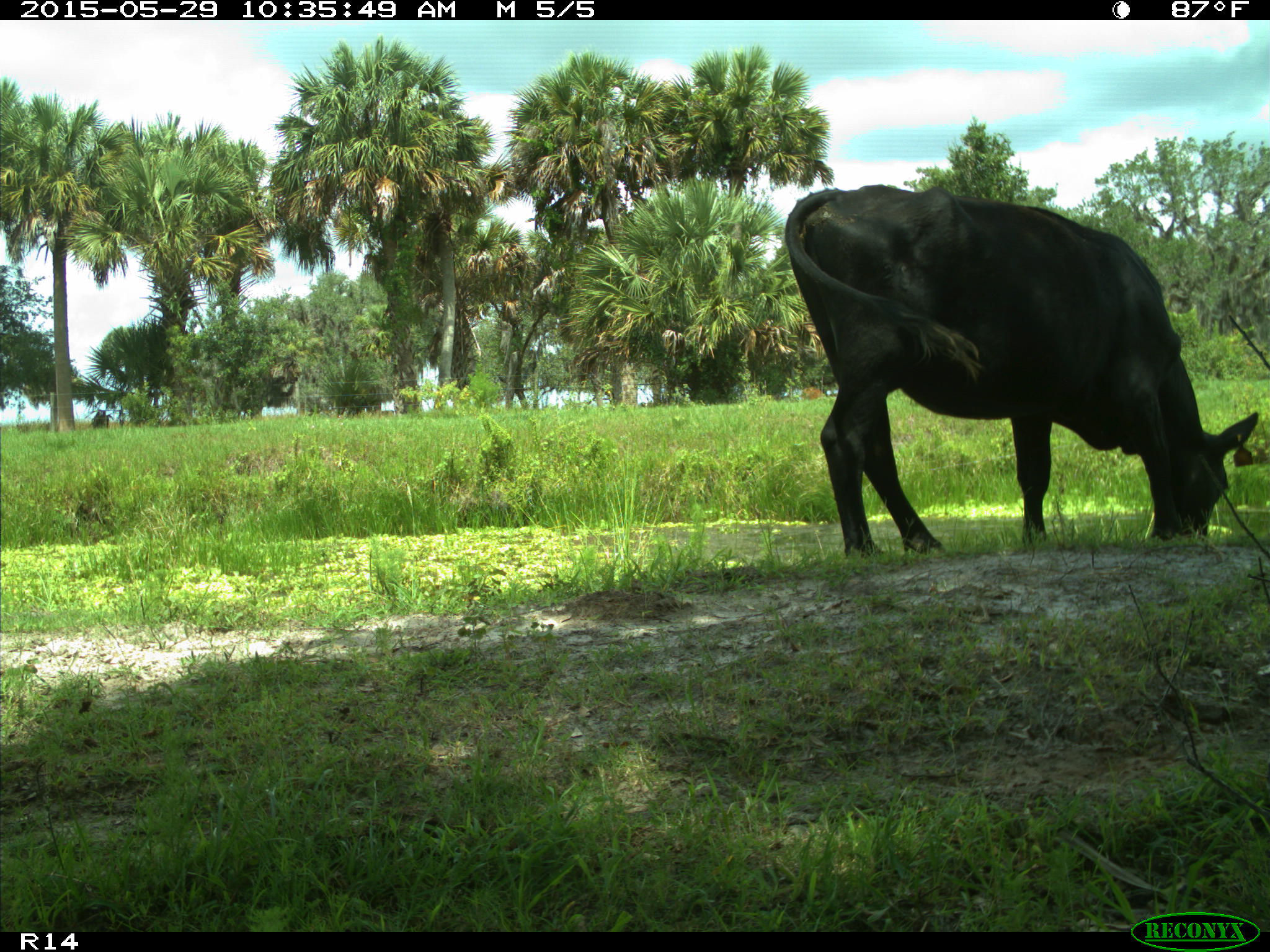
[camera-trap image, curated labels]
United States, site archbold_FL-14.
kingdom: Animalia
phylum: Chordata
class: Mammalia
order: Artiodactyla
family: Bovidae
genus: Bos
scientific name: Bos taurus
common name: domestic cow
Bos taurus (domestic cow).